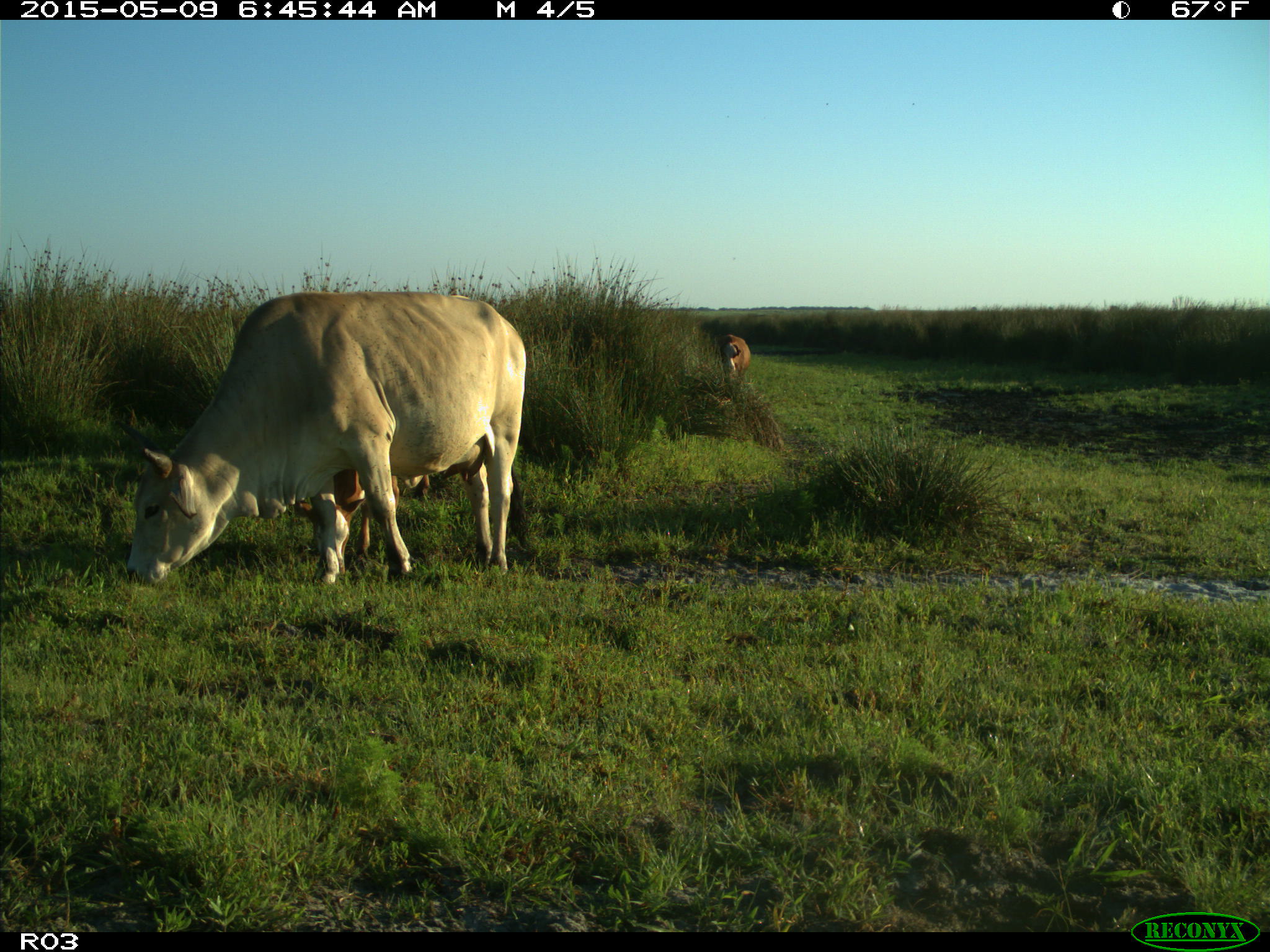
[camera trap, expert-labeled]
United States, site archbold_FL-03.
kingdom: Animalia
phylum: Chordata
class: Mammalia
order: Artiodactyla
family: Bovidae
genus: Bos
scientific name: Bos taurus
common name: domestic cow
Bos taurus (domestic cow).